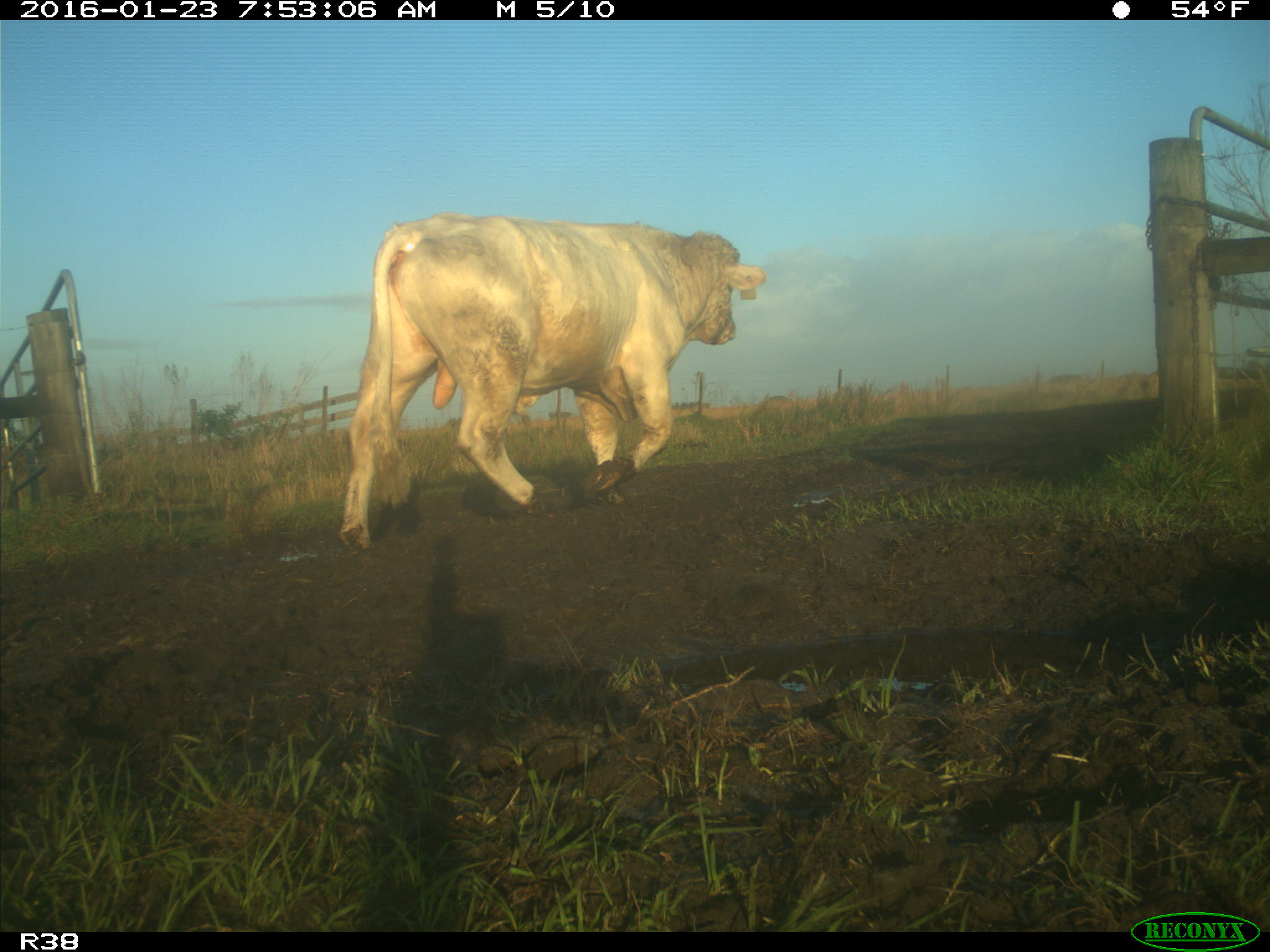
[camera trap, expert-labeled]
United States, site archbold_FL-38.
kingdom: Animalia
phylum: Chordata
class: Mammalia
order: Artiodactyla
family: Bovidae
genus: Bos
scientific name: Bos taurus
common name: domestic cow